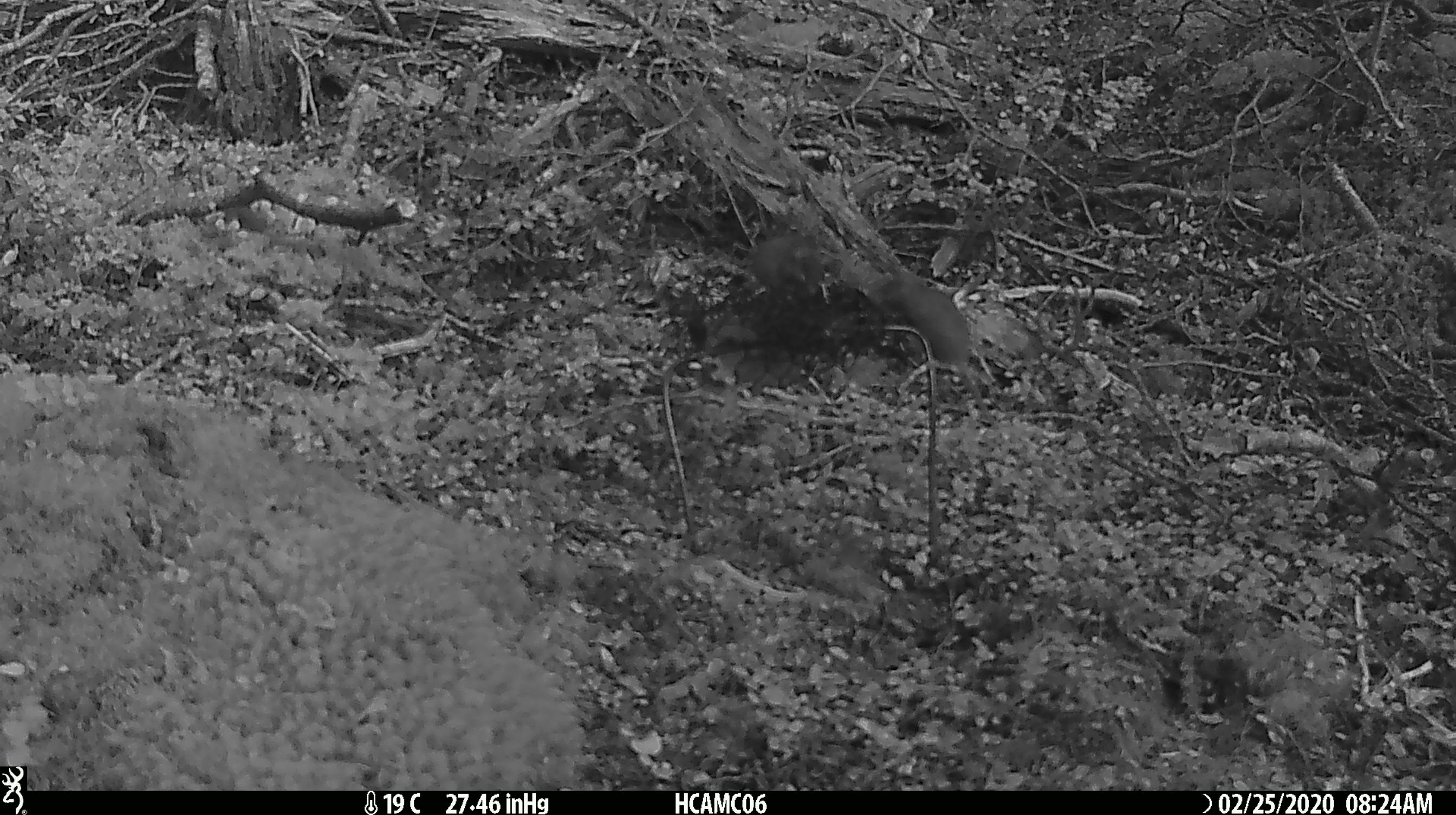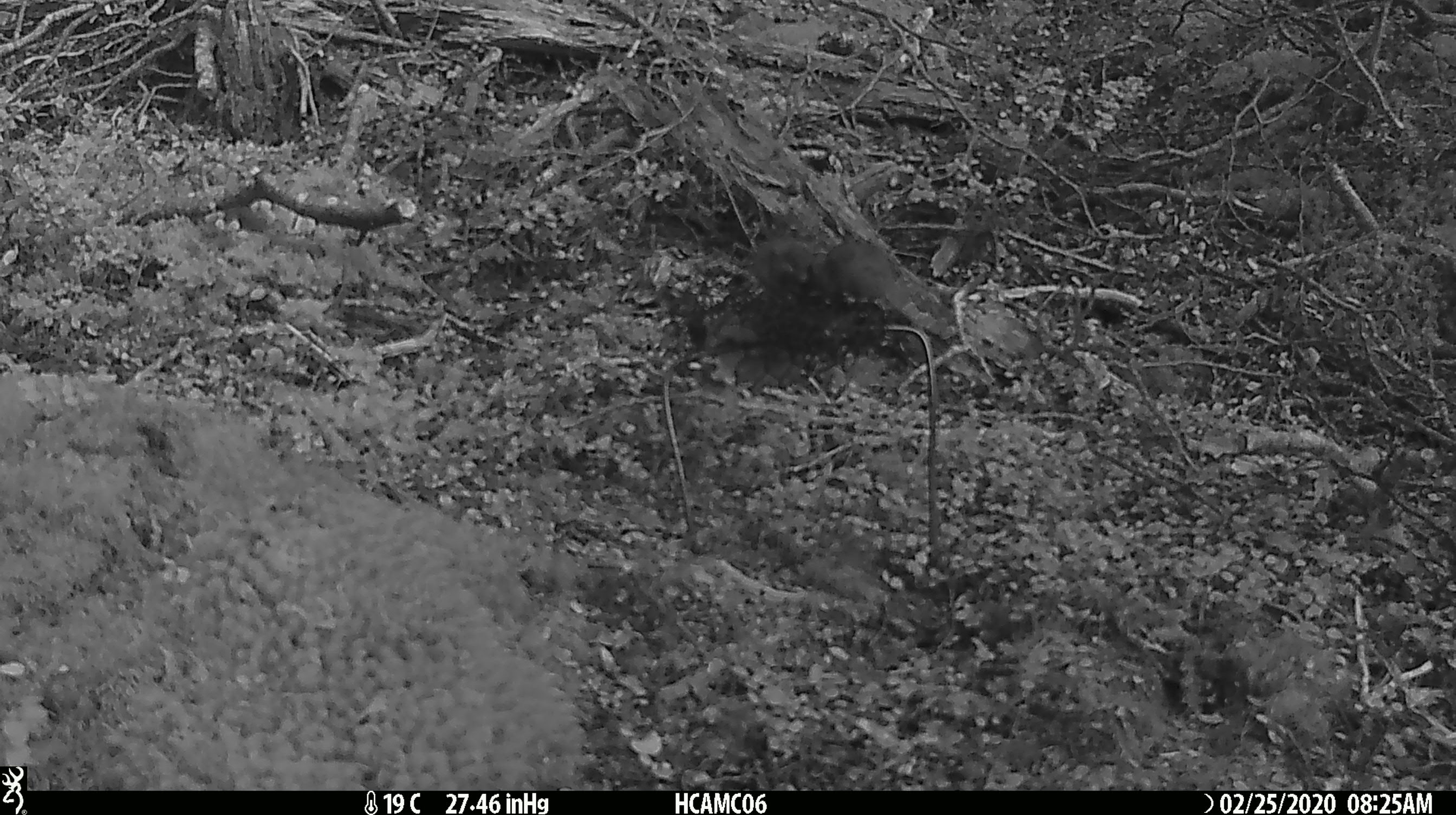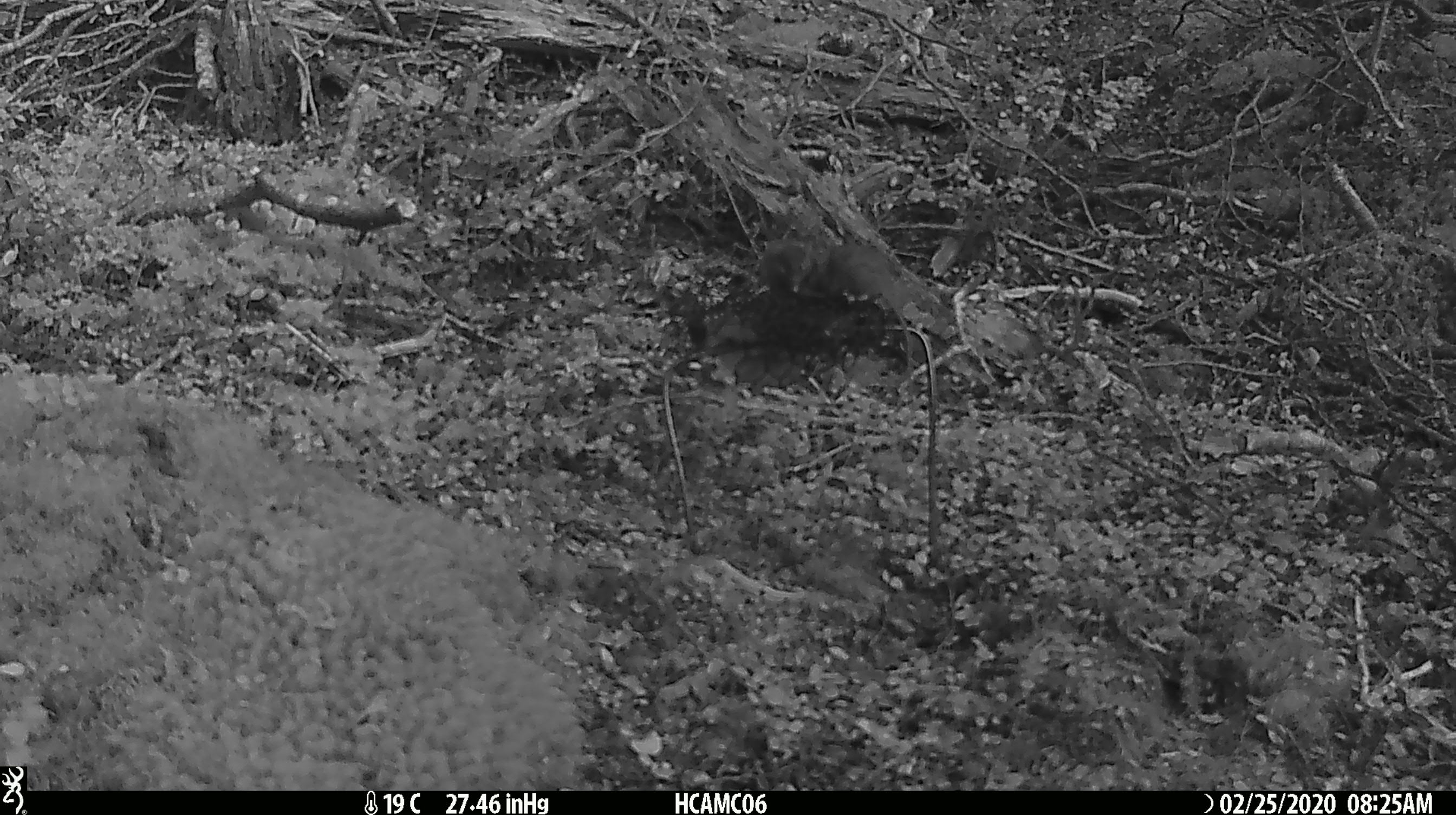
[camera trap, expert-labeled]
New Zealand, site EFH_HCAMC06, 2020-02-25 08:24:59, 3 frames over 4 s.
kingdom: Animalia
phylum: Chordata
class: Mammalia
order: Rodentia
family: Muridae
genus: Mus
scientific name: Mus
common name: mouse